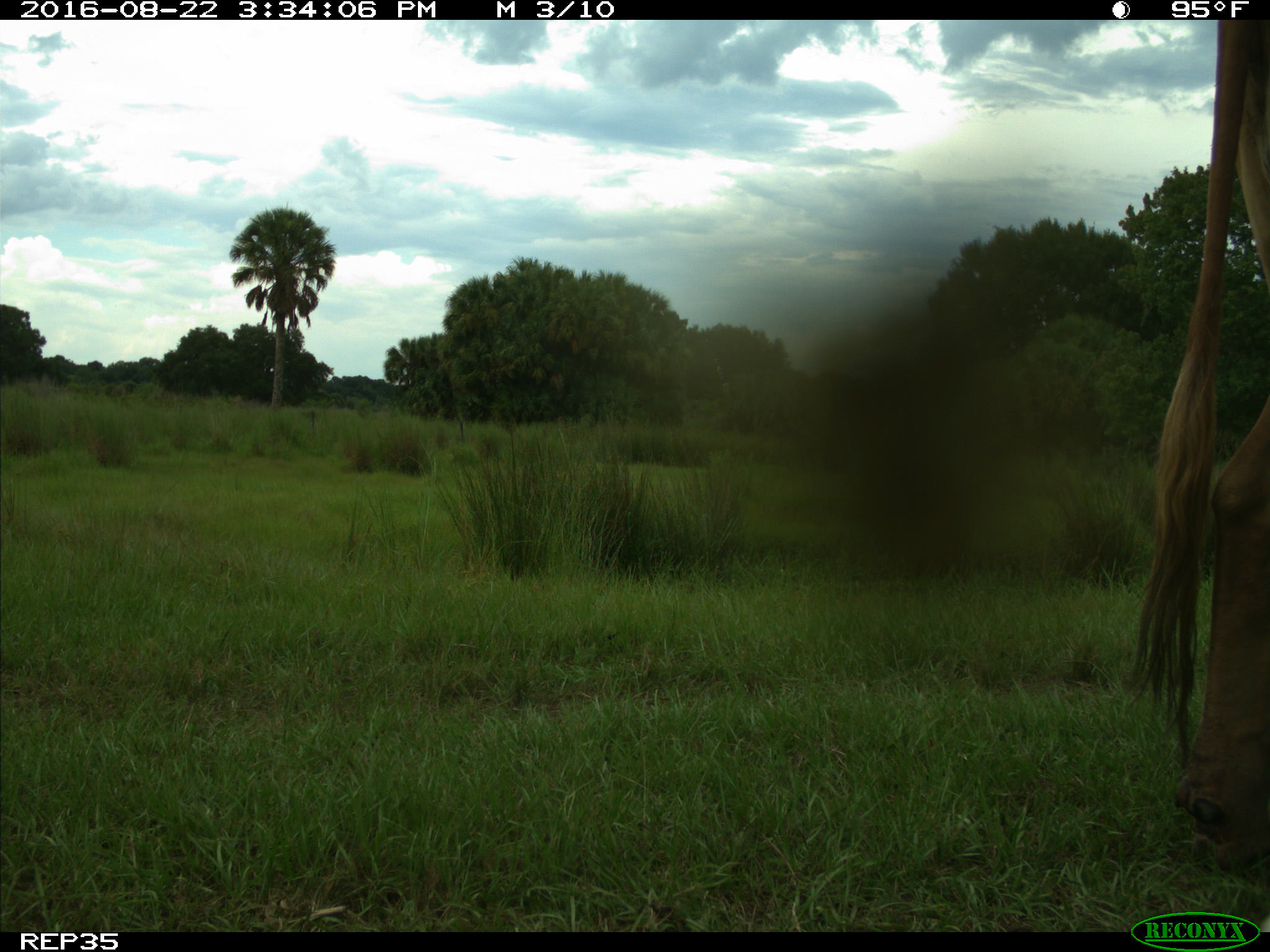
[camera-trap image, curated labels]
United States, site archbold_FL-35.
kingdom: Animalia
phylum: Chordata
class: Mammalia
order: Artiodactyla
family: Bovidae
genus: Bos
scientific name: Bos taurus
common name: domestic cow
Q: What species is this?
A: Bos taurus (domestic cow).